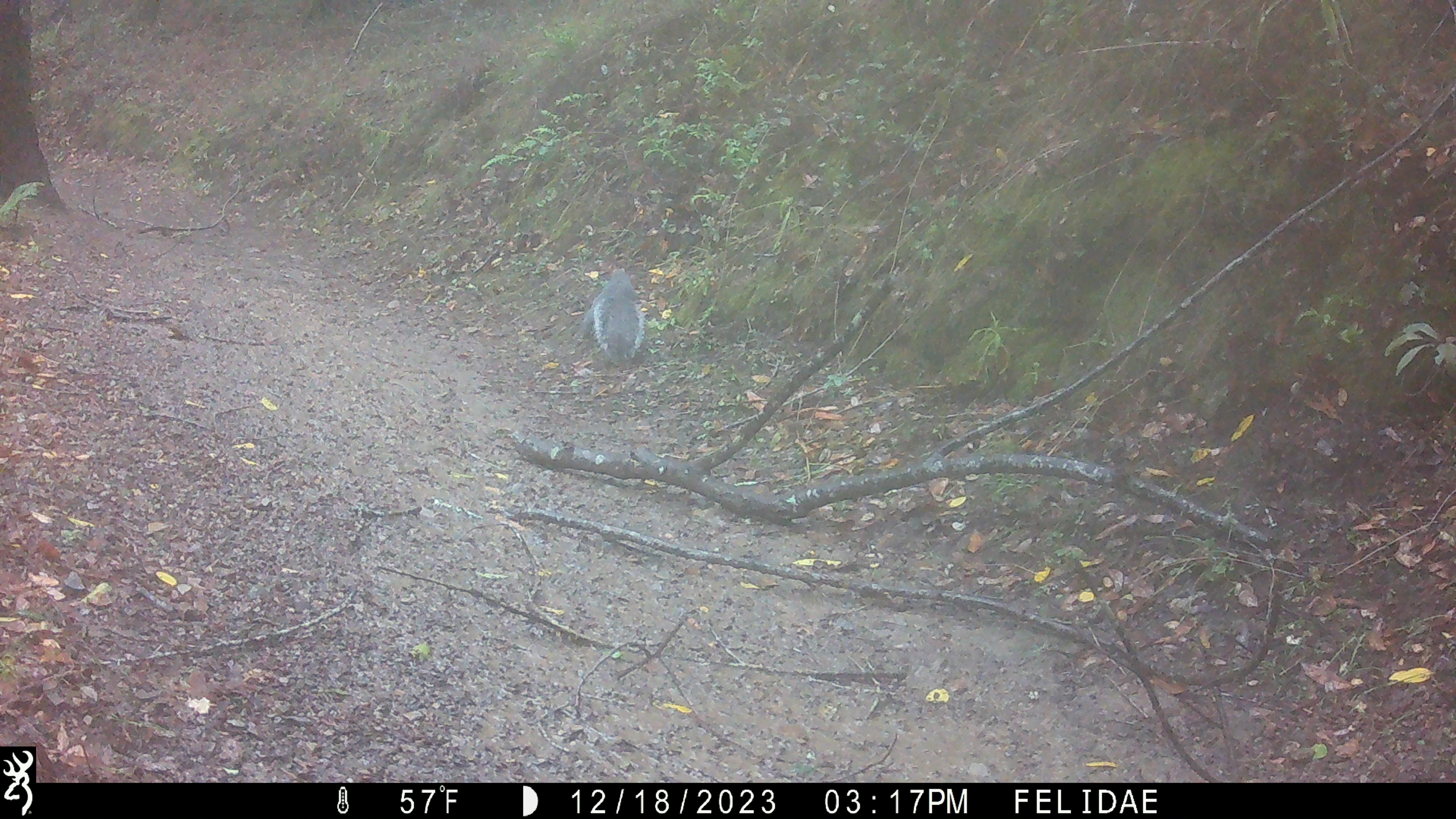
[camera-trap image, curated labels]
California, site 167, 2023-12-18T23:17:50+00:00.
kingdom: Animalia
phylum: Chordata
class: Mammalia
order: Rodentia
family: Sciuridae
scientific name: Sciuridae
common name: squirrel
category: unknown squirrel